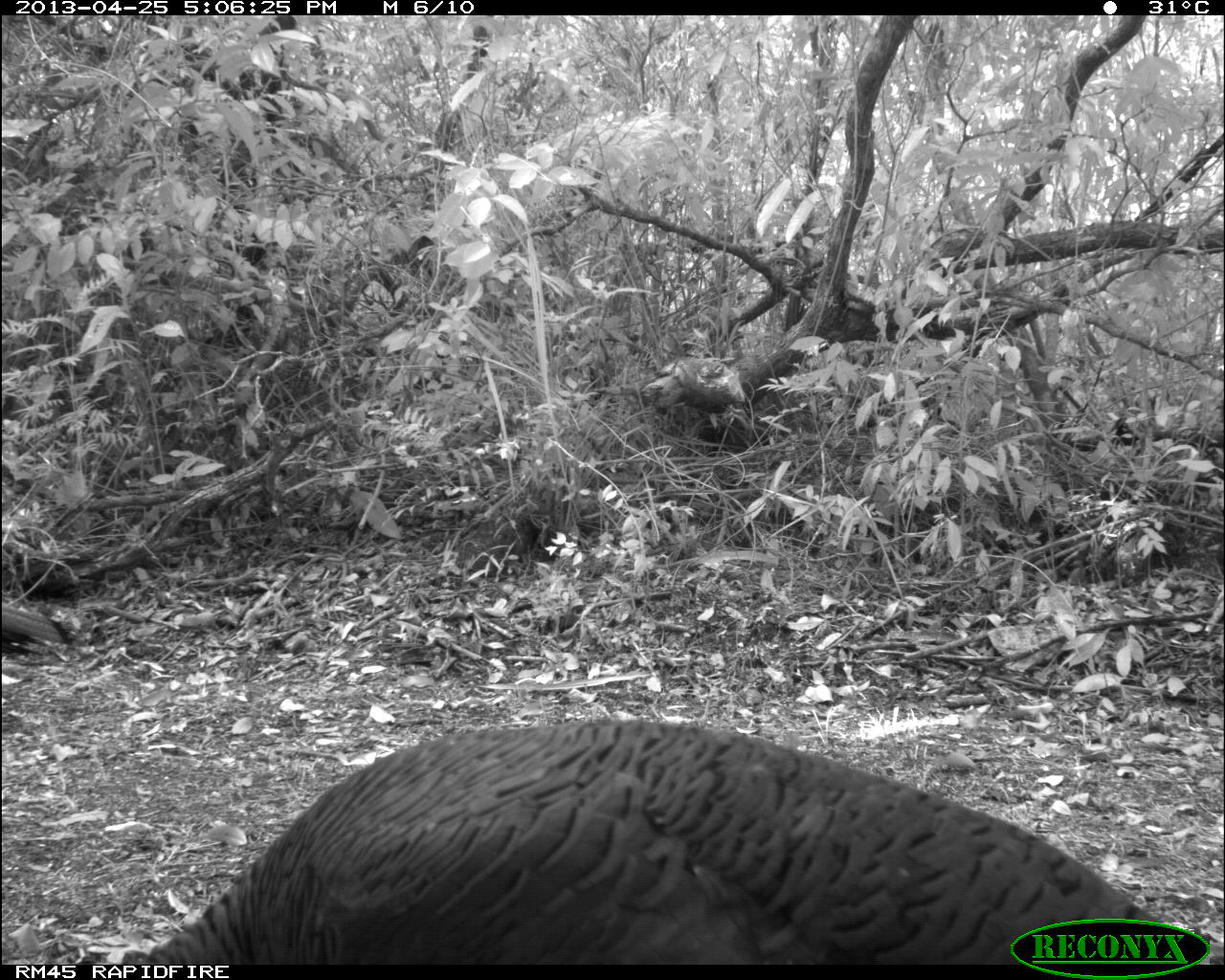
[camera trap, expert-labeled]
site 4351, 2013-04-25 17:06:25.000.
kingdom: Animalia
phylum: Chordata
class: Aves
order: Galliformes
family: Phasianidae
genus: Meleagris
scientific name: Meleagris ocellata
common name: ocellated turkey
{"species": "Meleagris ocellata (ocellated turkey)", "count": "3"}